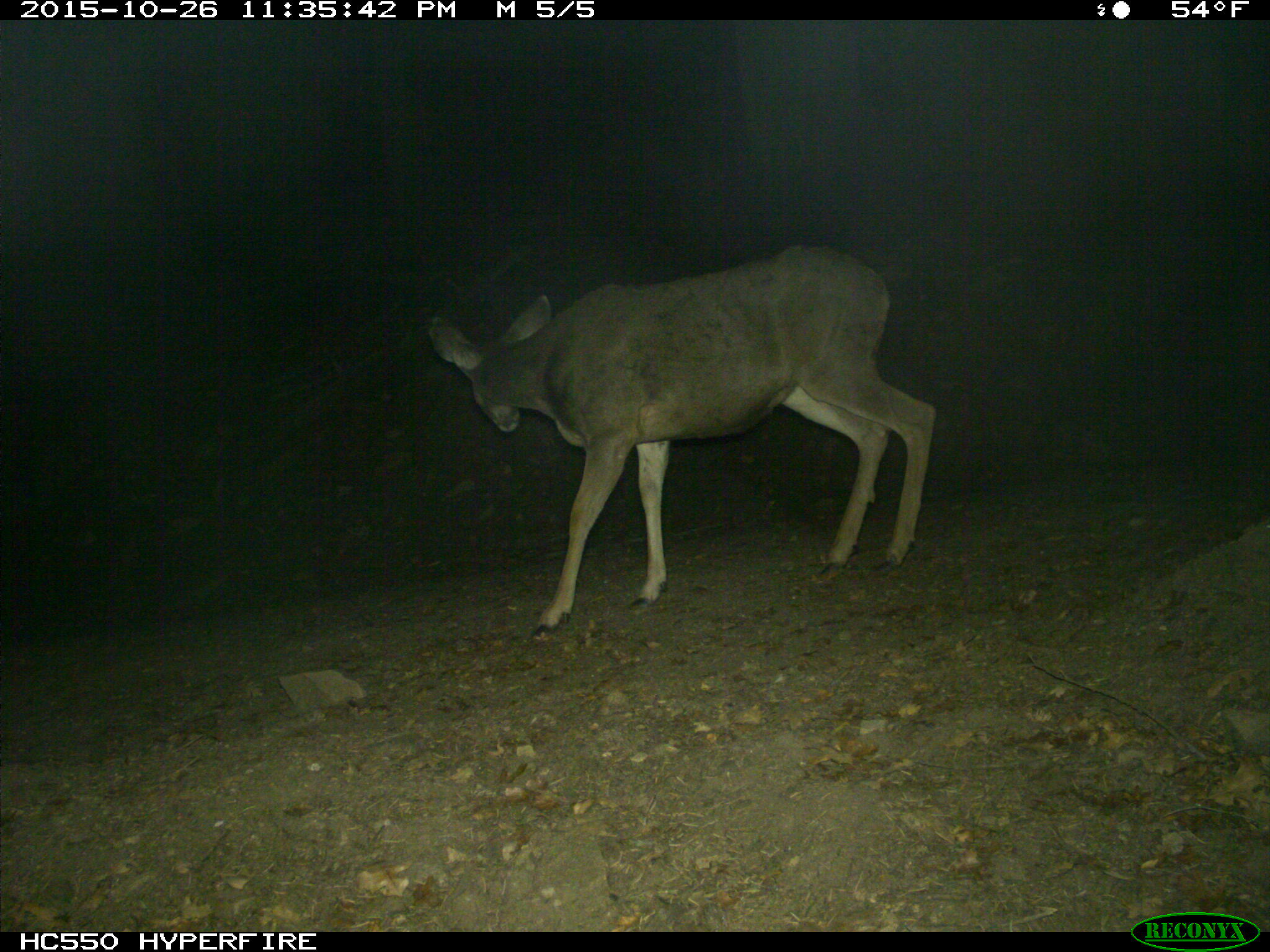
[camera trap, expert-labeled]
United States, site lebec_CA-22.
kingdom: Animalia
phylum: Chordata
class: Mammalia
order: Artiodactyla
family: Cervidae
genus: Odocoileus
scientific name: Odocoileus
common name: deer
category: unidentified deer